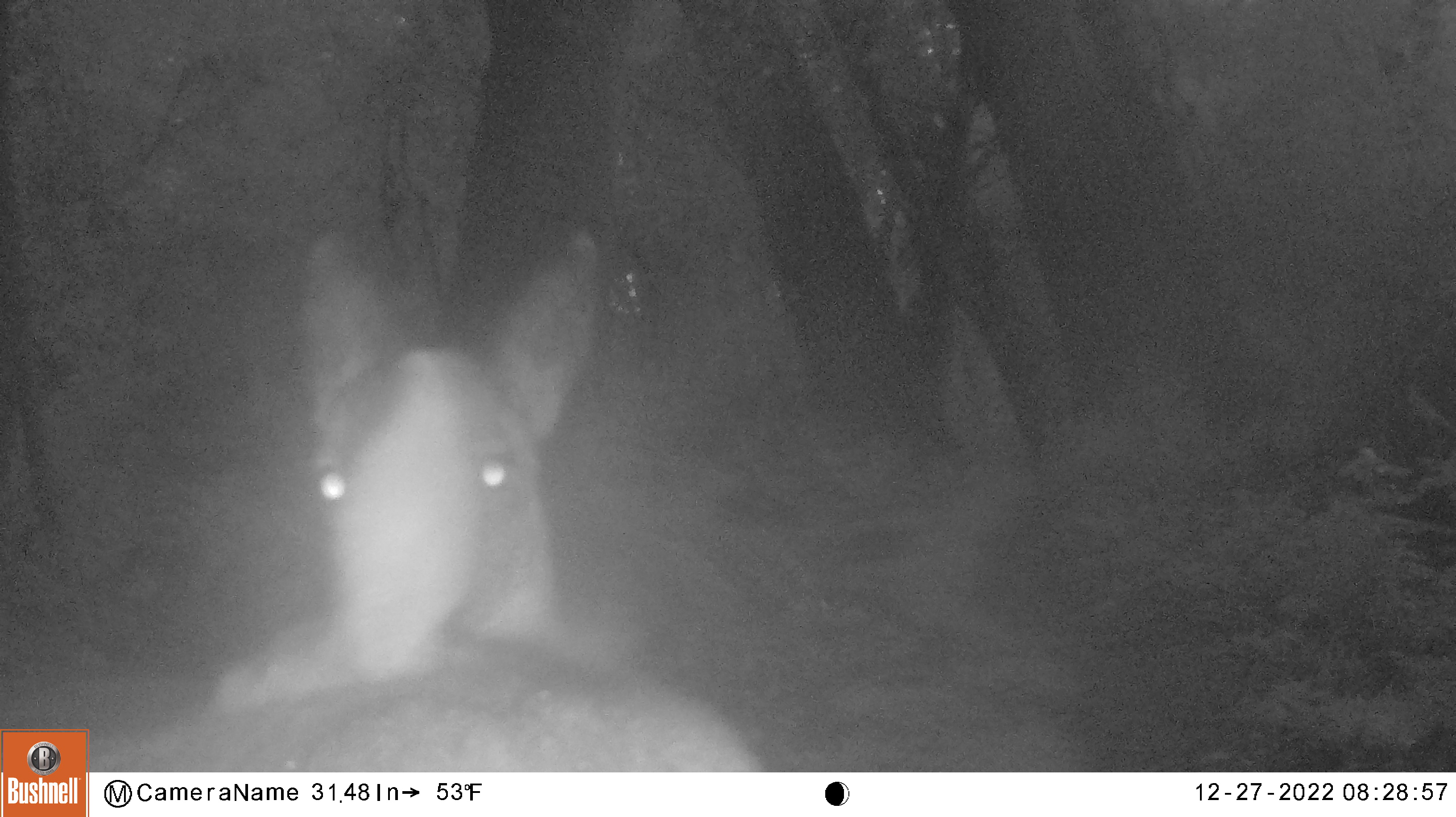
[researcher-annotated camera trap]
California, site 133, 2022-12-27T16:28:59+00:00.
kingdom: Animalia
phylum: Chordata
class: Mammalia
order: Artiodactyla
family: Cervidae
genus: Odocoileus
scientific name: Odocoileus hemionus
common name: mule deer